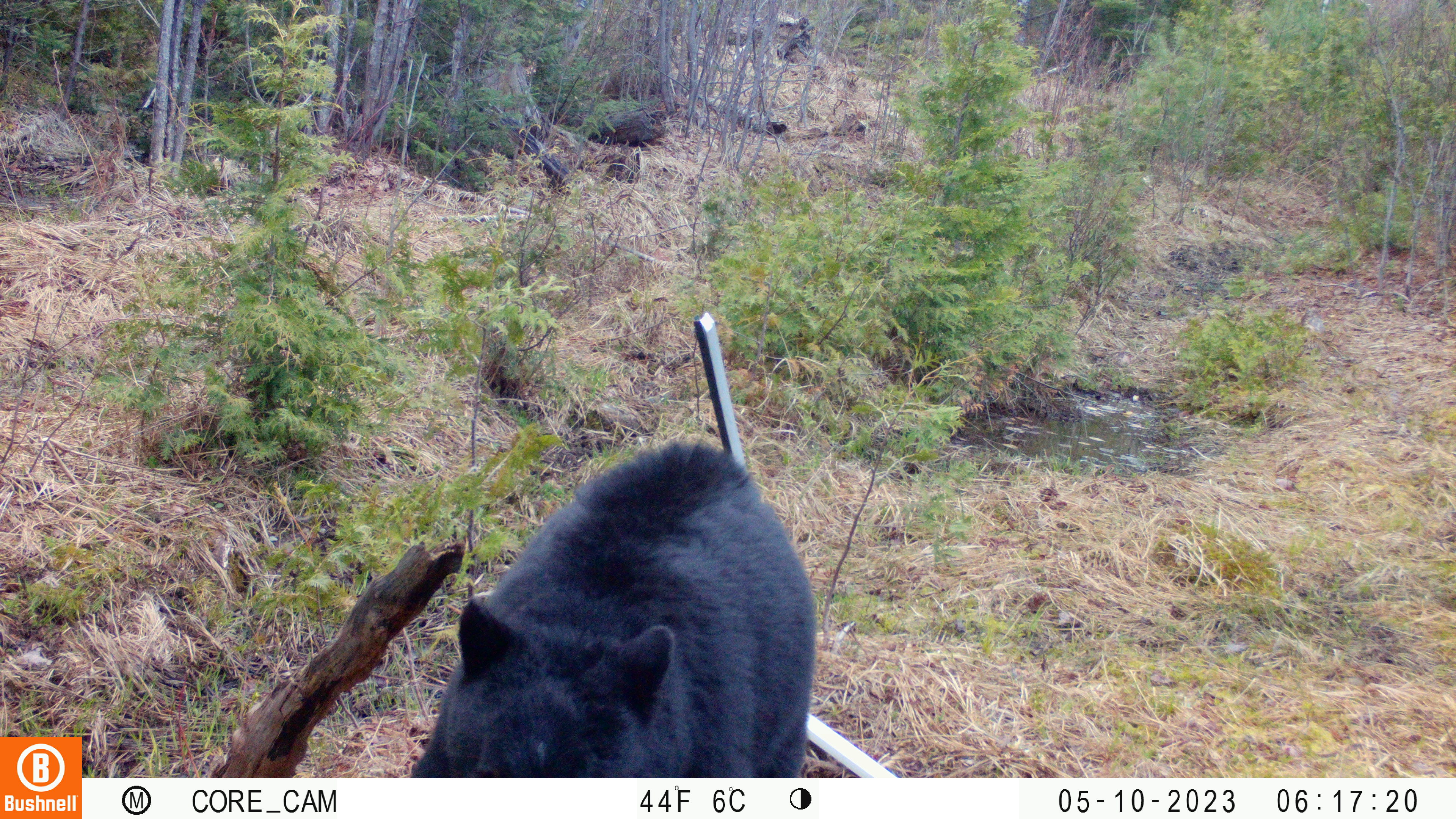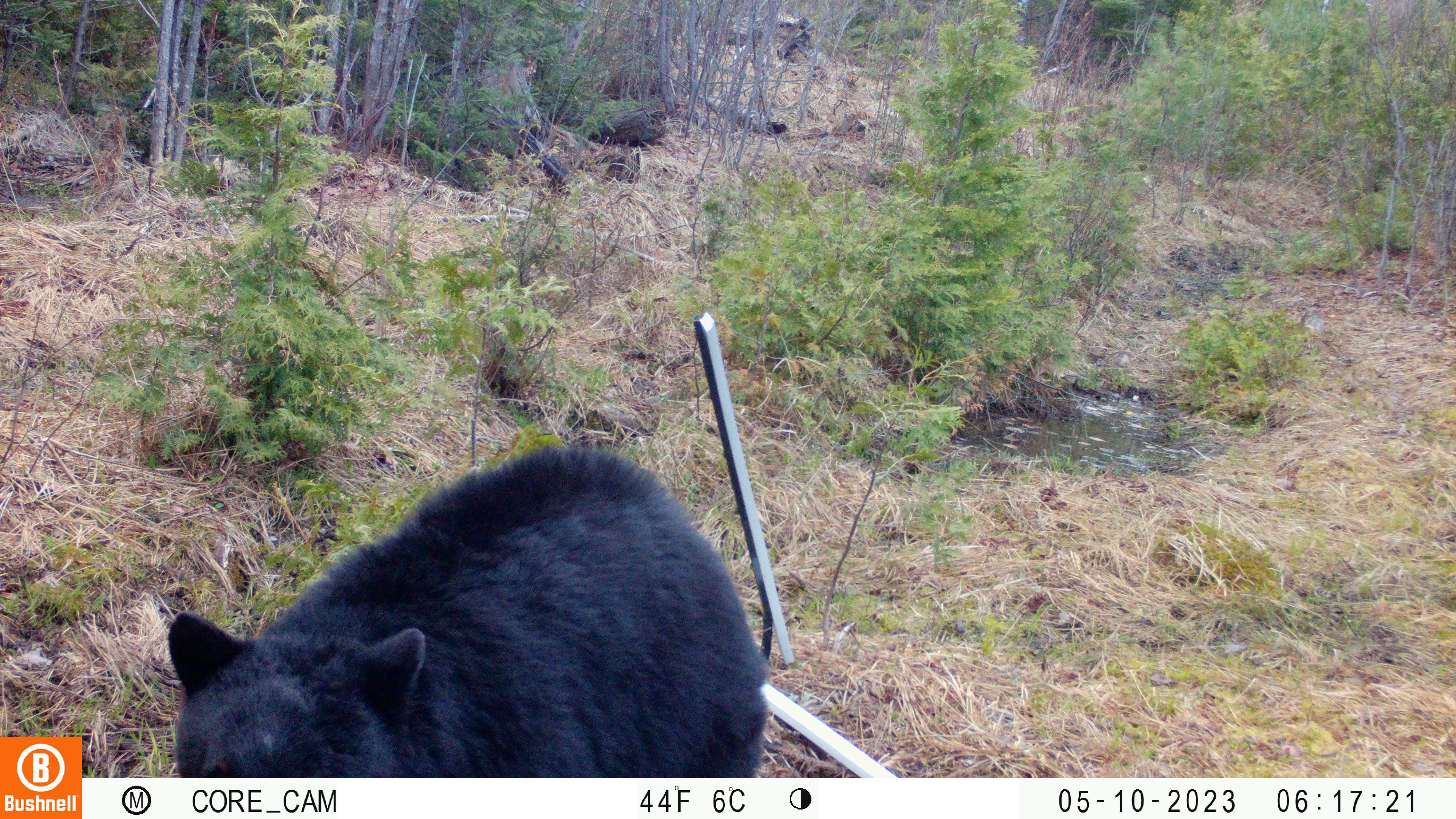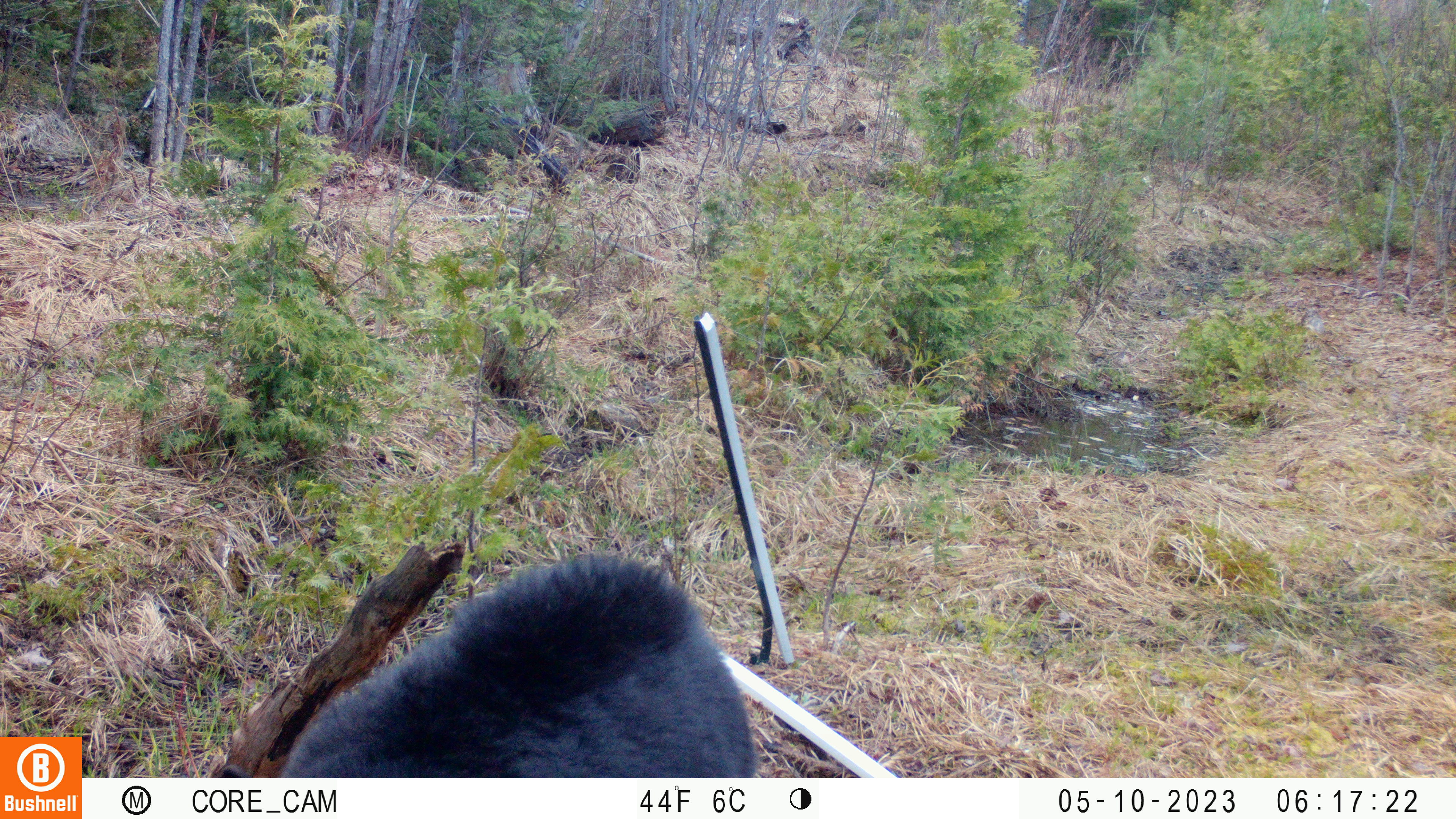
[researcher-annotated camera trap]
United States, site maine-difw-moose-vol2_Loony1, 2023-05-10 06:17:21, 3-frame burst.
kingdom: Animalia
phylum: Chordata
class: Mammalia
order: Carnivora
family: Ursidae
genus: Ursus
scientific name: Ursus americanus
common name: black bear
Black bear (Ursus americanus).